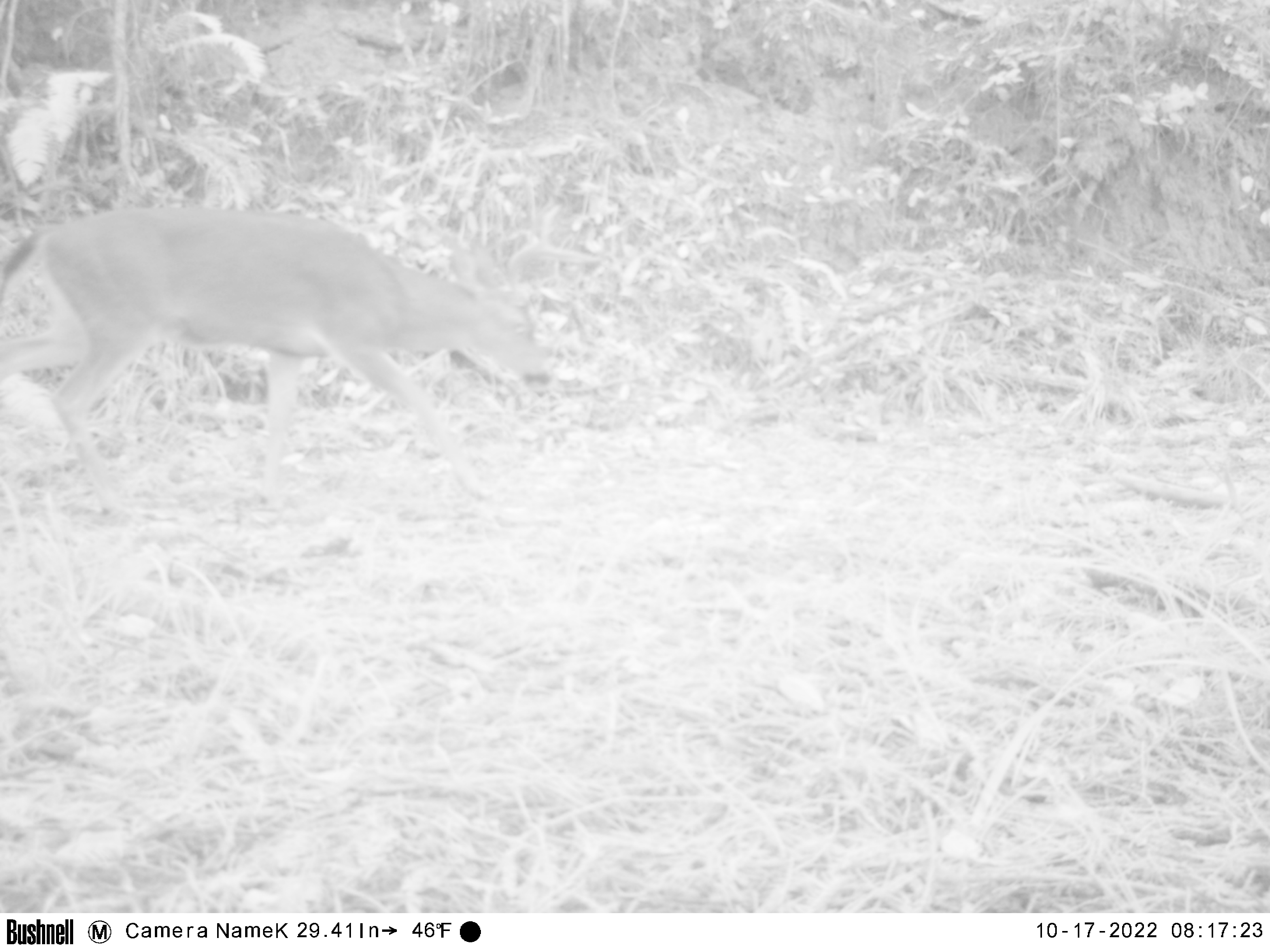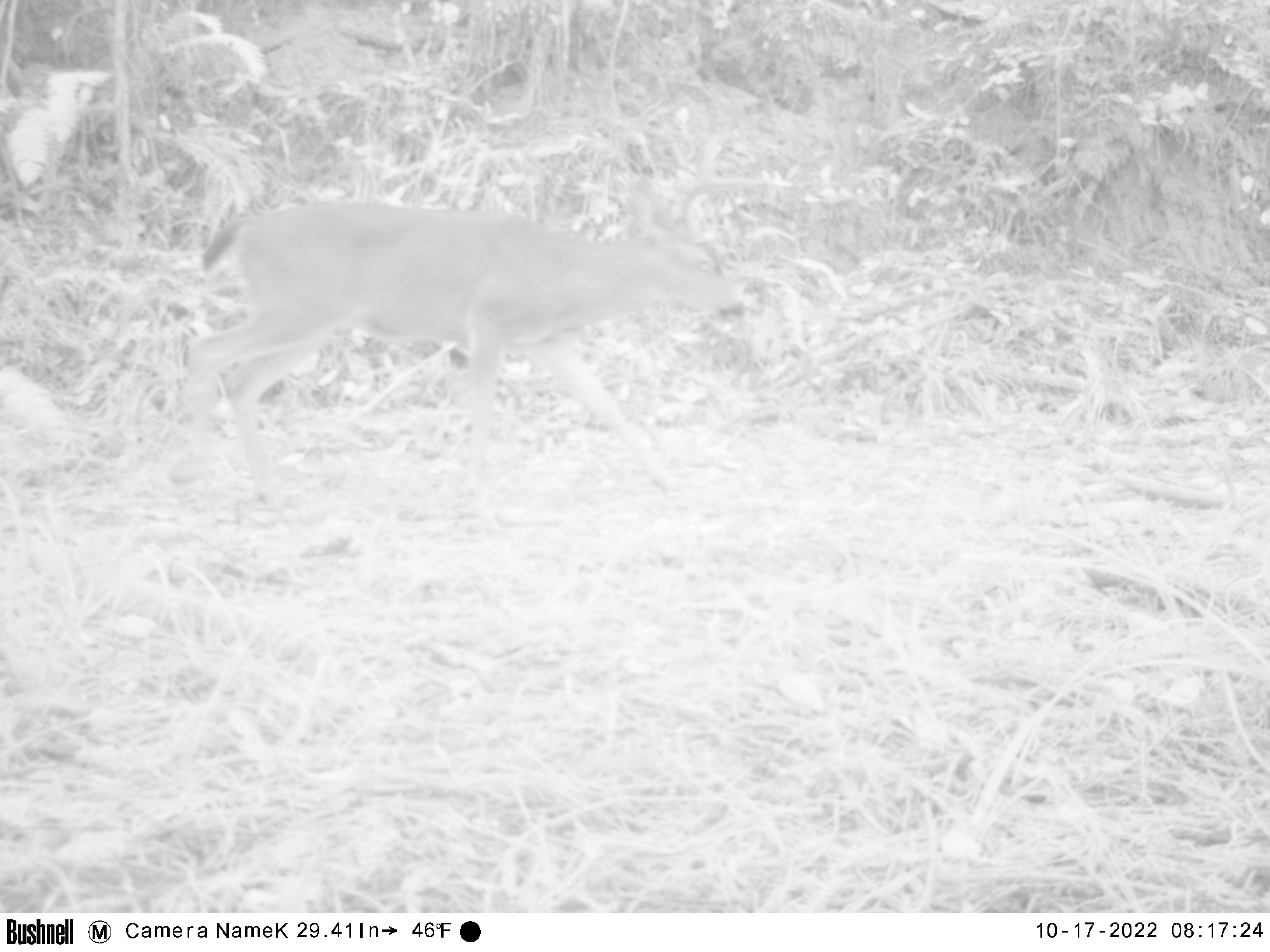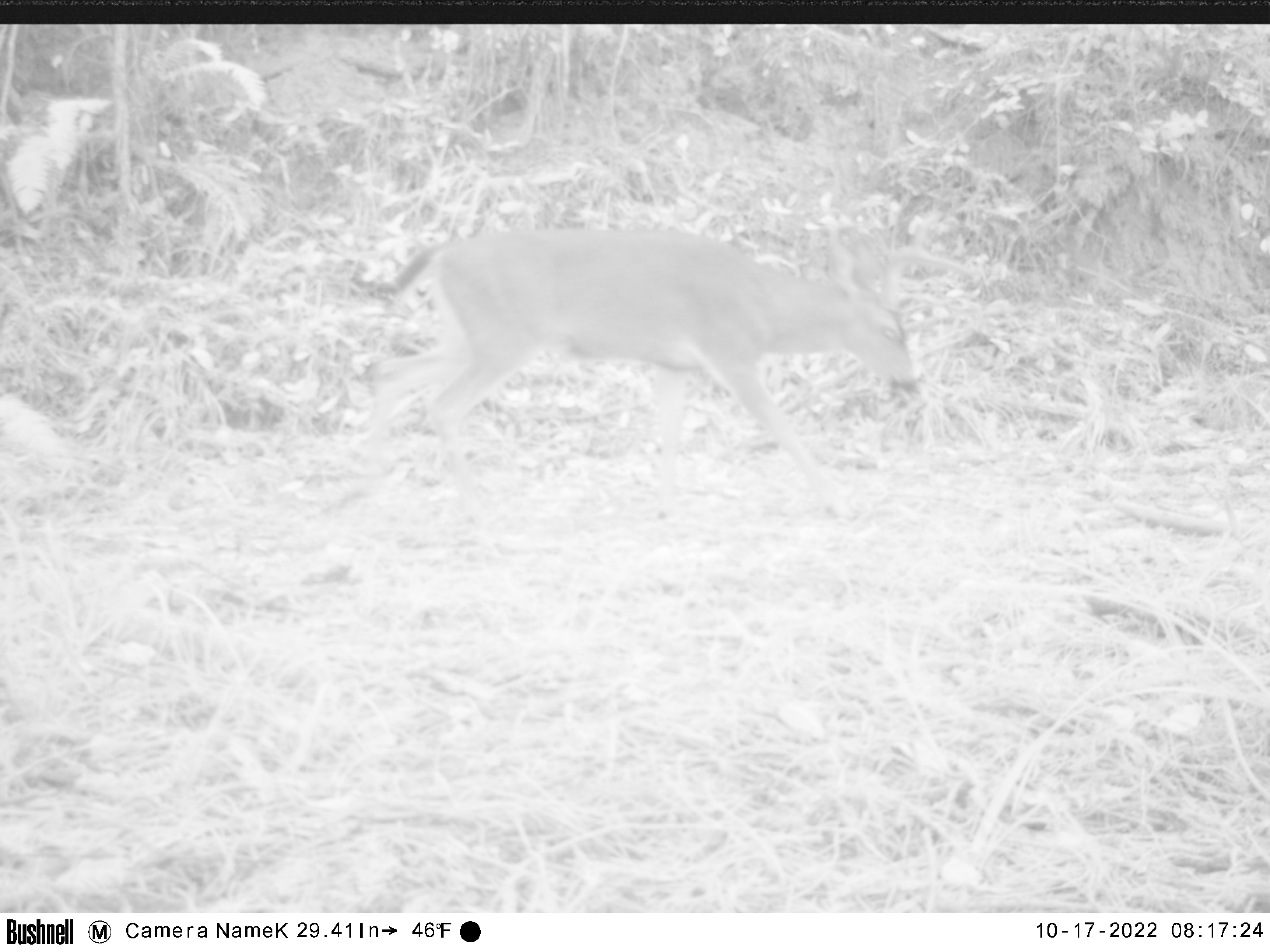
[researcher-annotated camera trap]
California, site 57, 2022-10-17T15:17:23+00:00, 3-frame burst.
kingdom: Animalia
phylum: Chordata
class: Mammalia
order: Artiodactyla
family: Cervidae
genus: Odocoileus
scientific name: Odocoileus hemionus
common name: mule deer